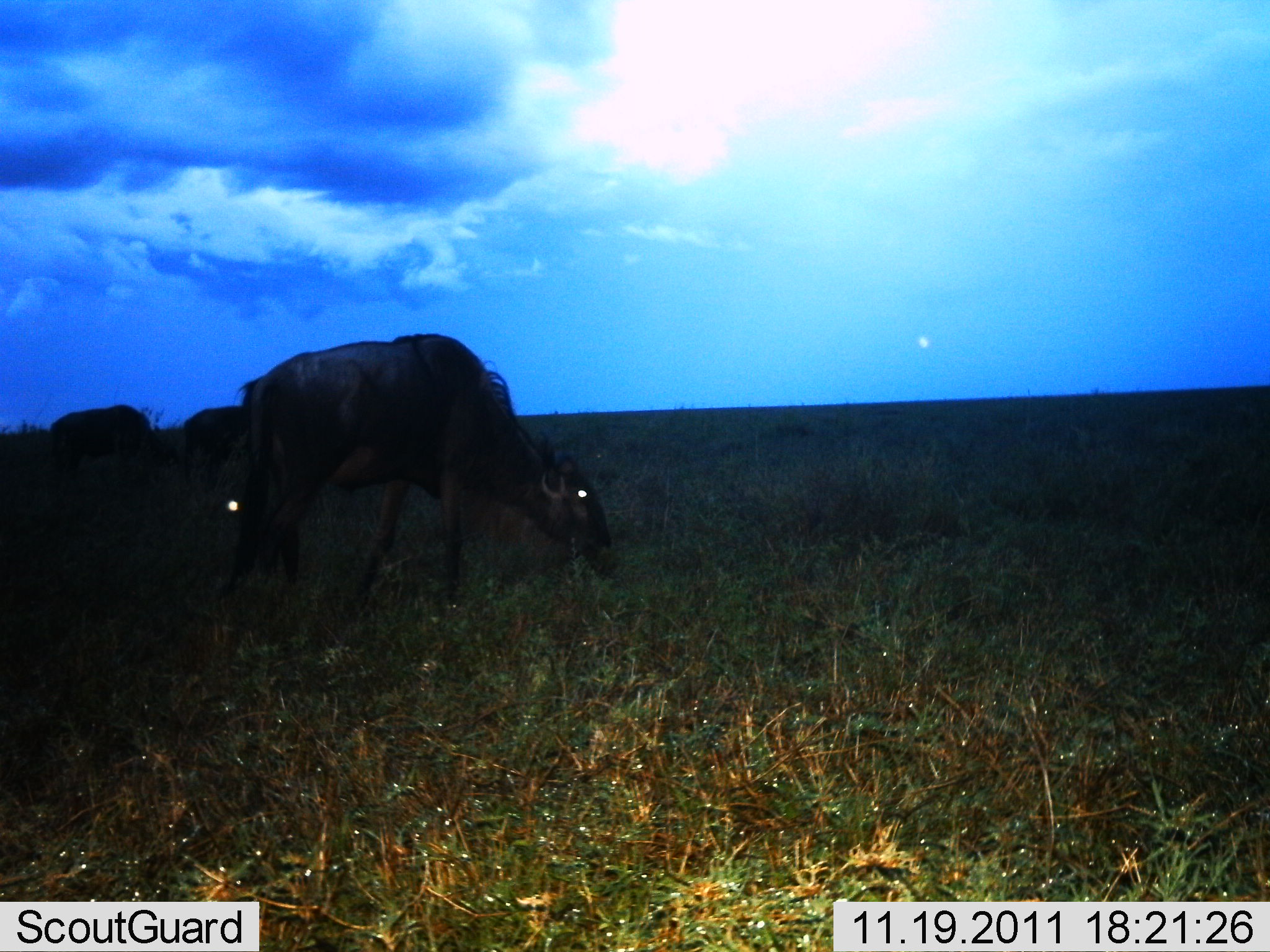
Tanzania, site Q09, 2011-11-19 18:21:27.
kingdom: Animalia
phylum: Chordata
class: Mammalia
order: Artiodactyla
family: Bovidae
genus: Connochaetes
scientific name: Connochaetes taurinus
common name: blue wildebeest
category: wildebeest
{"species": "wildebeest (blue wildebeest) (Connochaetes taurinus)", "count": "3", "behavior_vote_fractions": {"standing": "27%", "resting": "0%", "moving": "0%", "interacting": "0%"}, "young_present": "0%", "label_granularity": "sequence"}